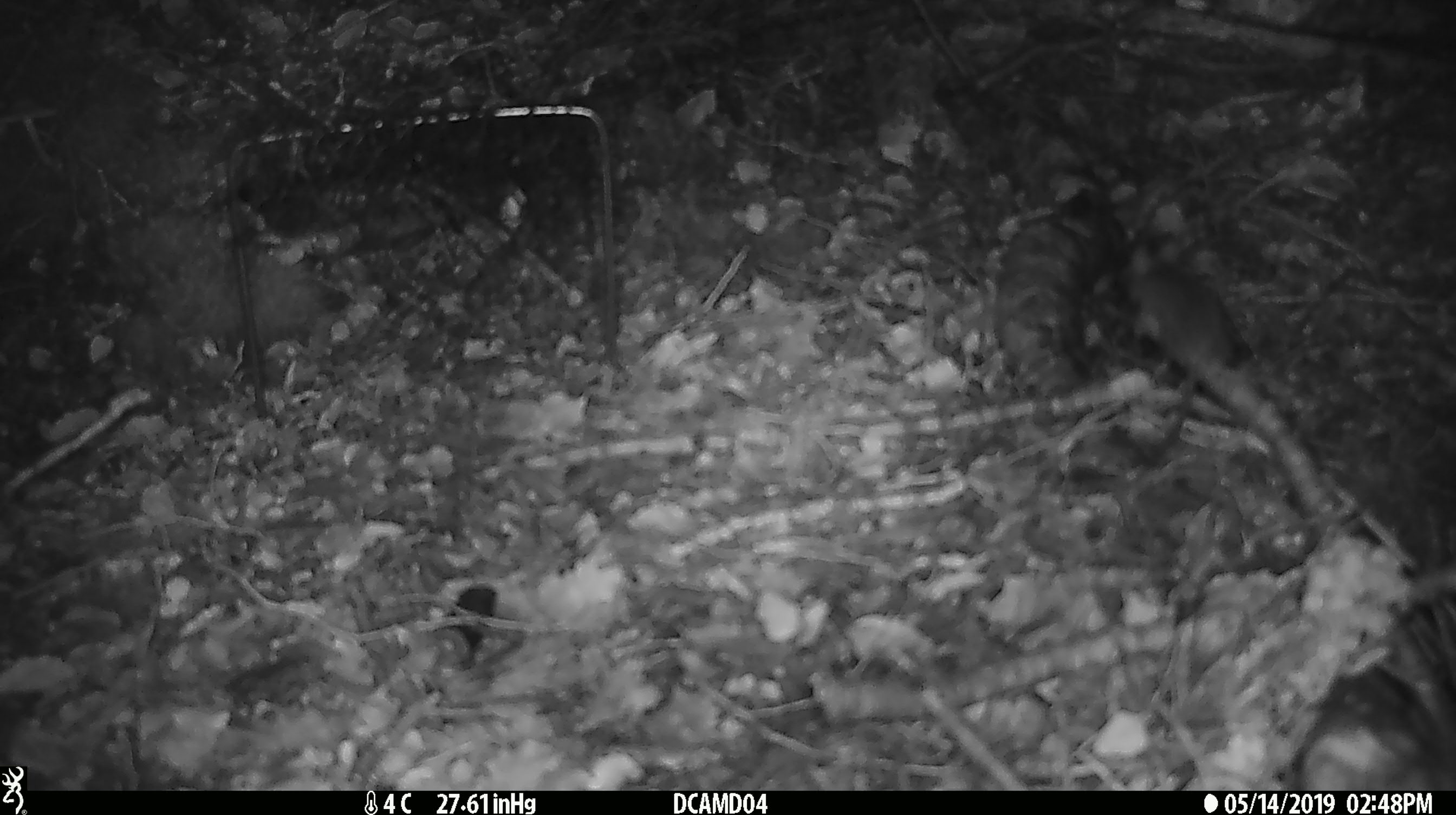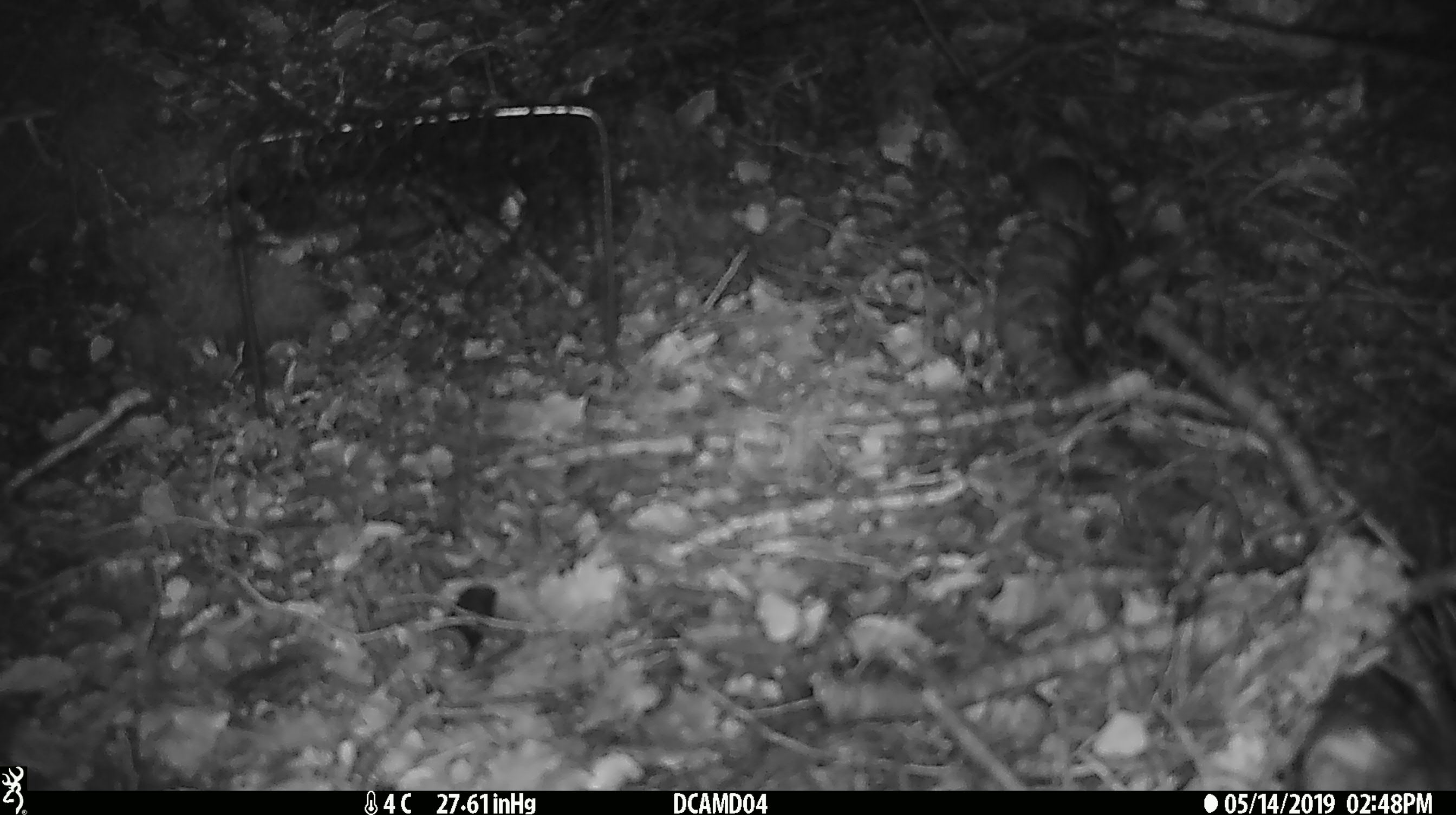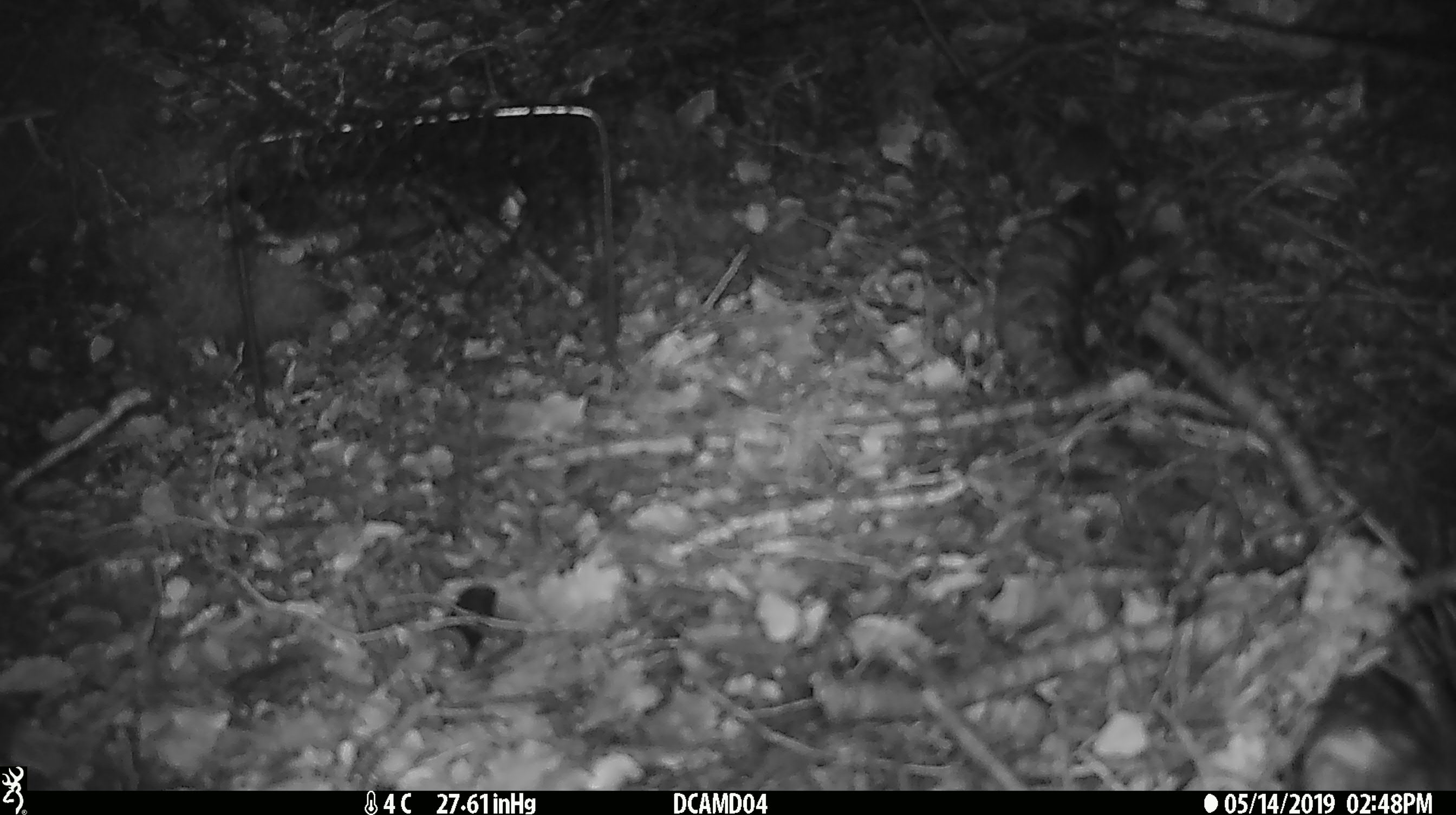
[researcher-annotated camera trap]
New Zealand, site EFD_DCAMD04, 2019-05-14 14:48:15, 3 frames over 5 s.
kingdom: Animalia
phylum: Chordata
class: Mammalia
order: Rodentia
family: Muridae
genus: Mus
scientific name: Mus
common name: mouse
Mouse (Mus).